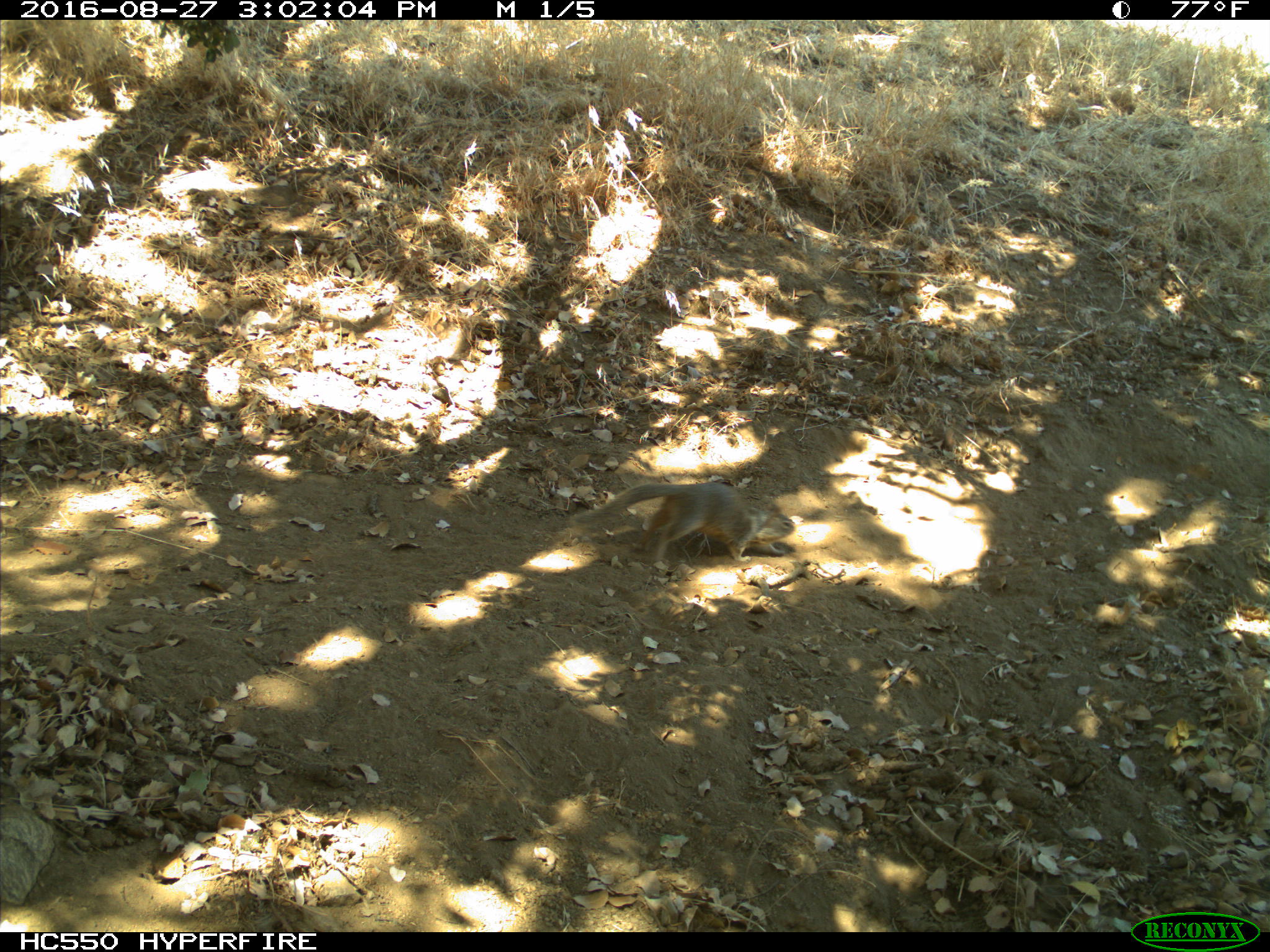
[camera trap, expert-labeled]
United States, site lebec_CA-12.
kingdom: Animalia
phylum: Chordata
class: Mammalia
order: Rodentia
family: Sciuridae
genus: Otospermophilus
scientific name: Otospermophilus beecheyi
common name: california ground squirrel